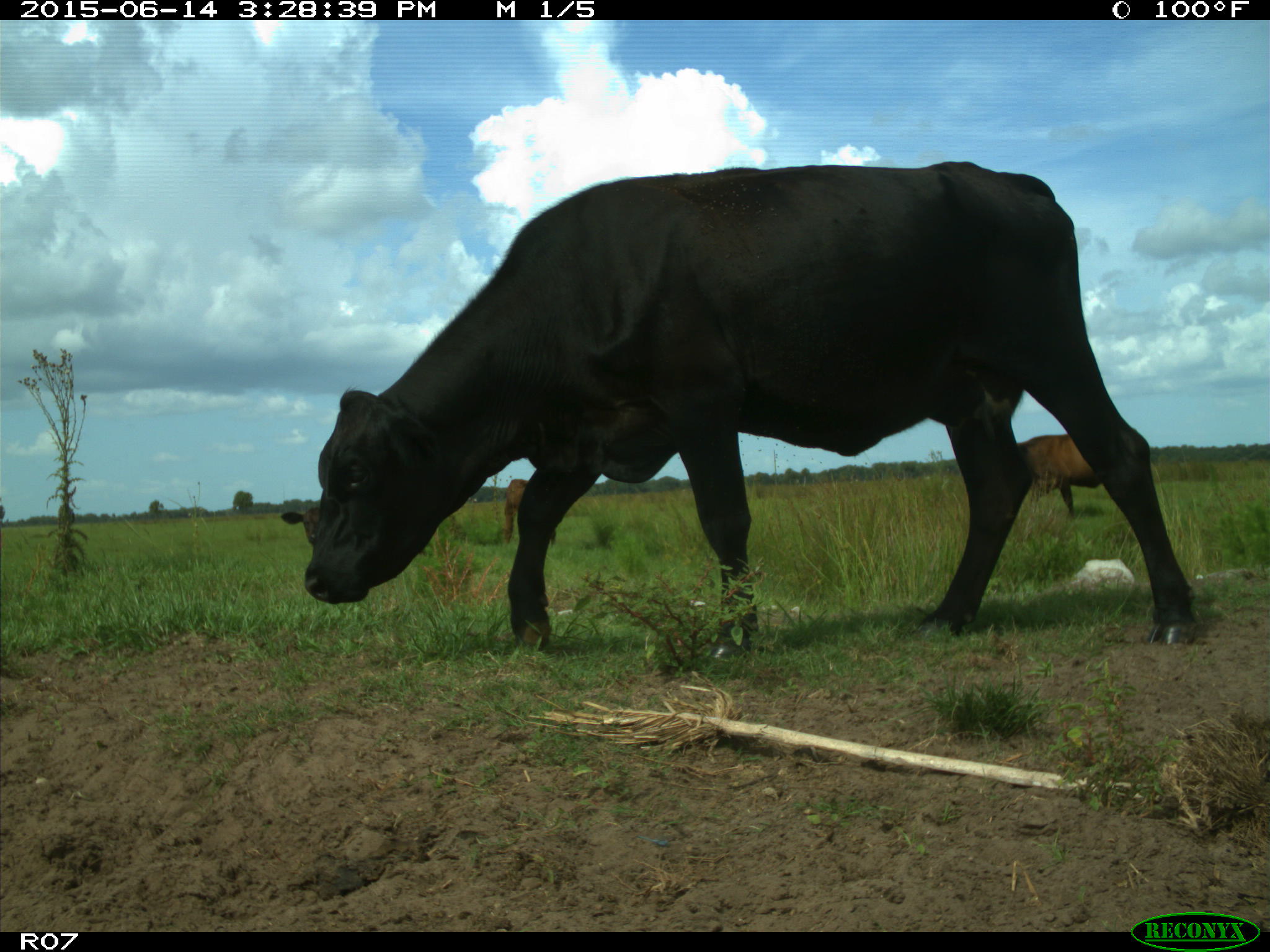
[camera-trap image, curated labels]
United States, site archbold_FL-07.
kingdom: Animalia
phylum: Chordata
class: Mammalia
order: Artiodactyla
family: Bovidae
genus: Bos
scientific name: Bos taurus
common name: domestic cow